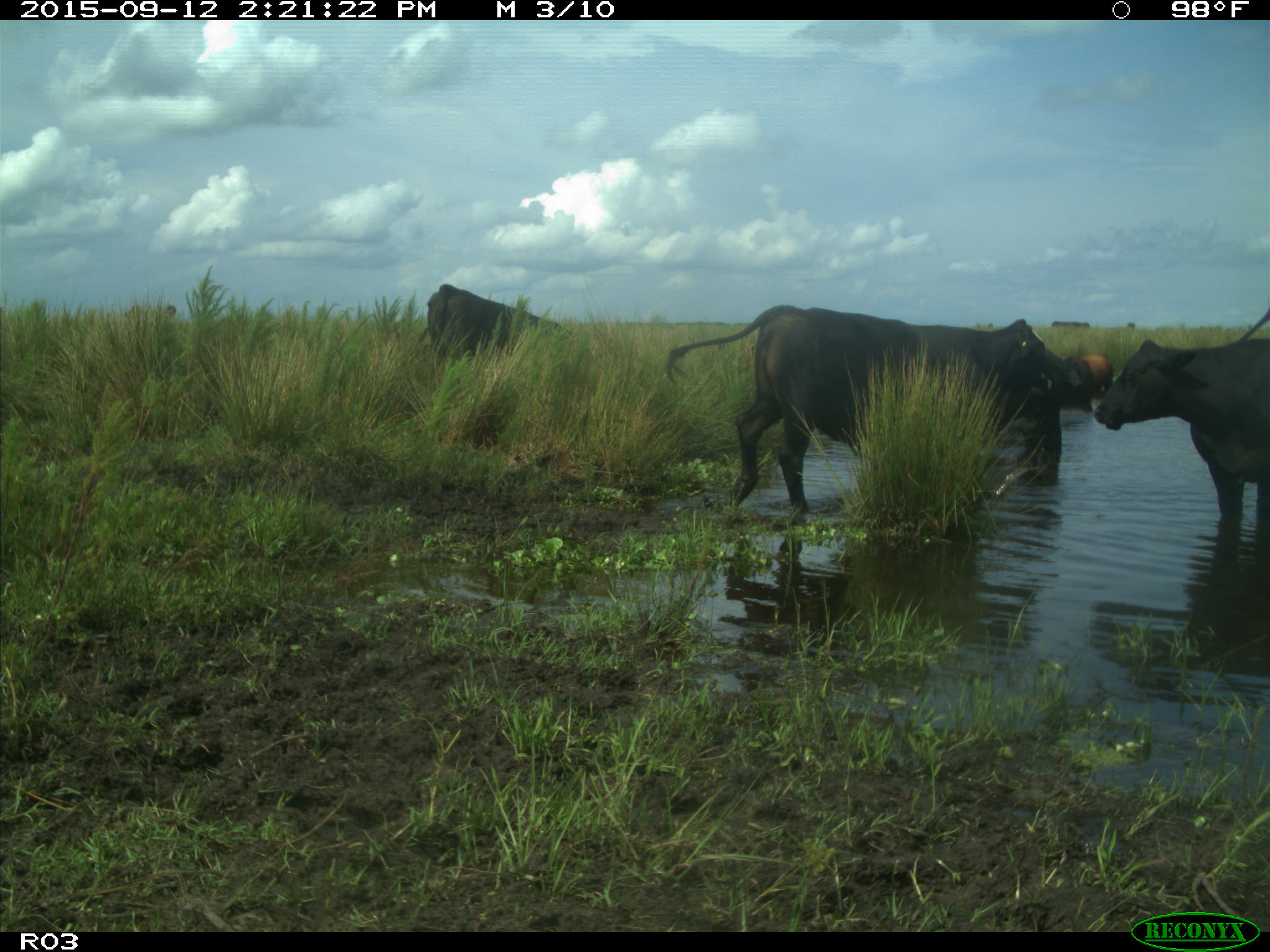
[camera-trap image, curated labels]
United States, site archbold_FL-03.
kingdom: Animalia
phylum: Chordata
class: Mammalia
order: Artiodactyla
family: Bovidae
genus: Bos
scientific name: Bos taurus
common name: domestic cow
Bos taurus (domestic cow).